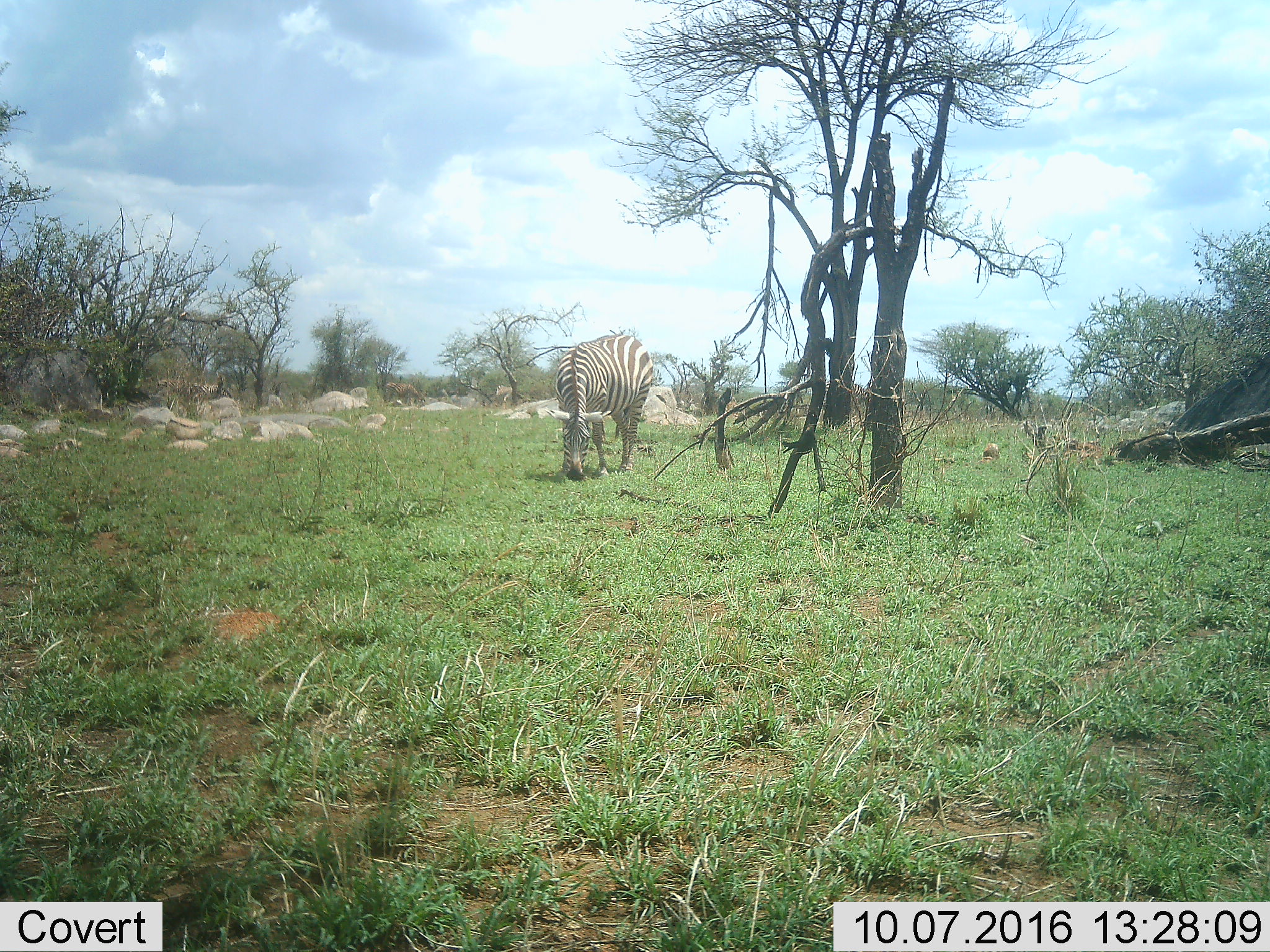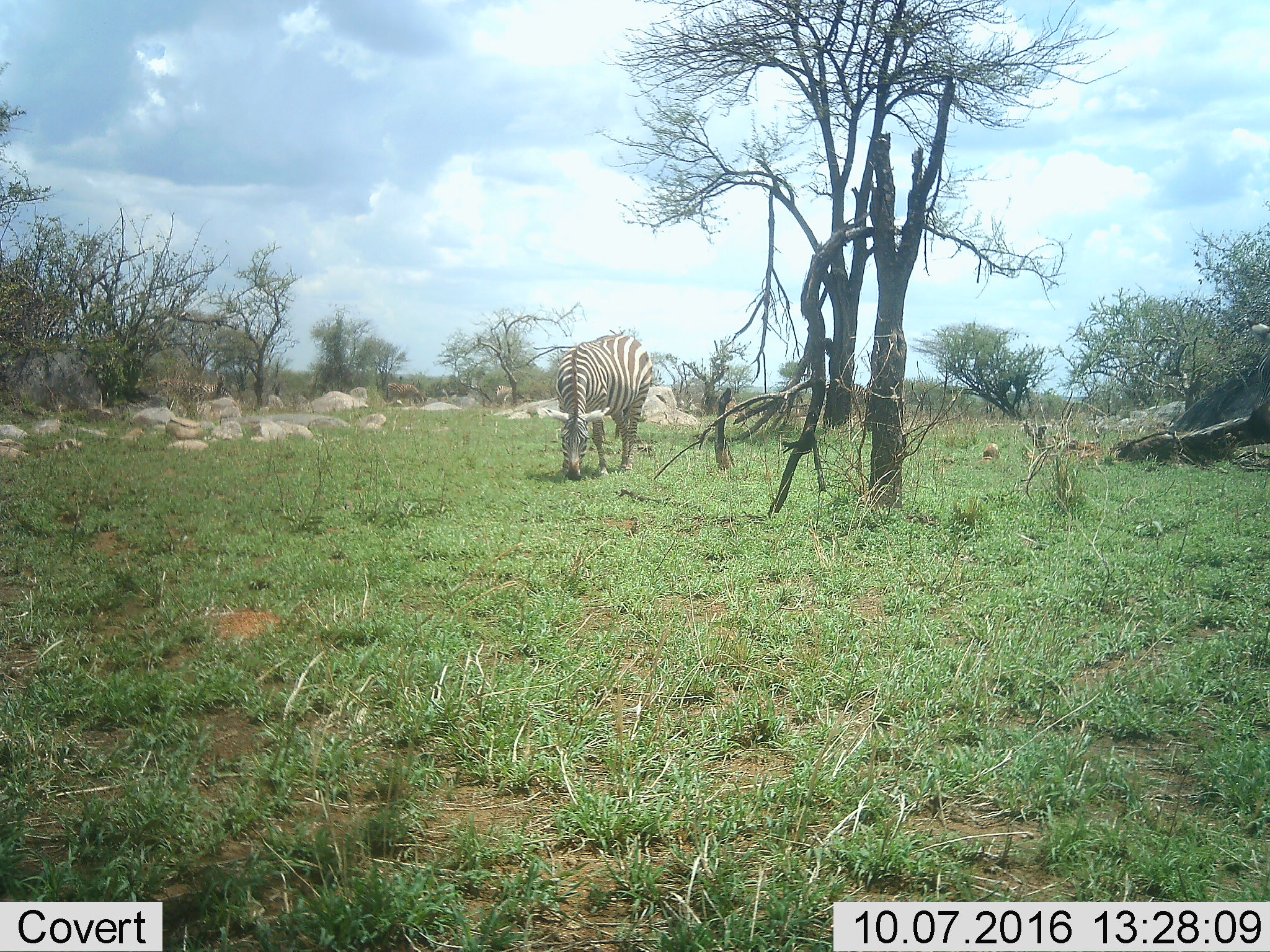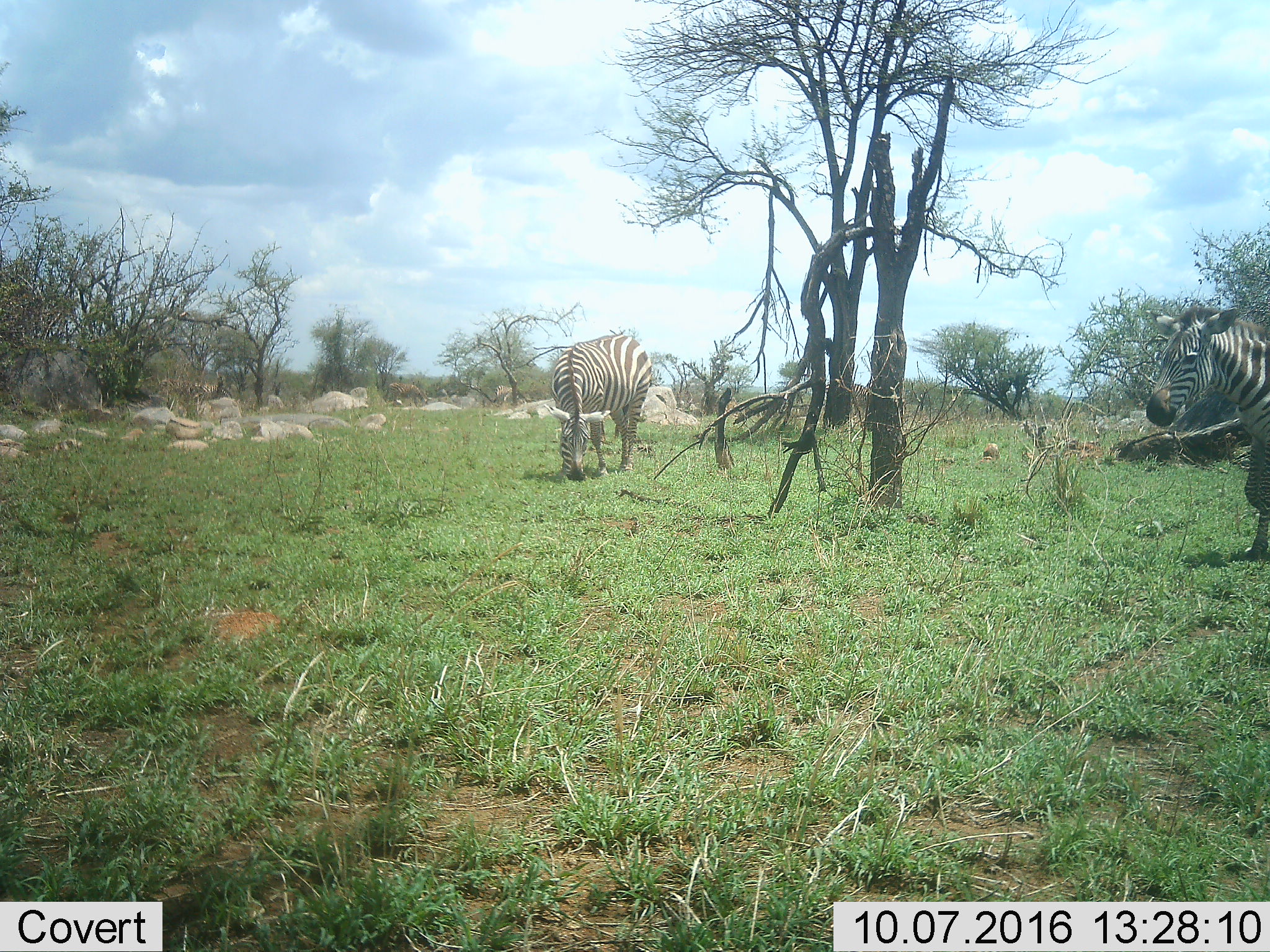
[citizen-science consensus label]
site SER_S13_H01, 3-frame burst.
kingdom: Animalia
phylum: Chordata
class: Mammalia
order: Perissodactyla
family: Equidae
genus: Equus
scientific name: Equus quagga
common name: plains zebra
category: zebraplains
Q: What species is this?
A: Zebraplains (plains zebra) (Equus quagga).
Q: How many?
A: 2.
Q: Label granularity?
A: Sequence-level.